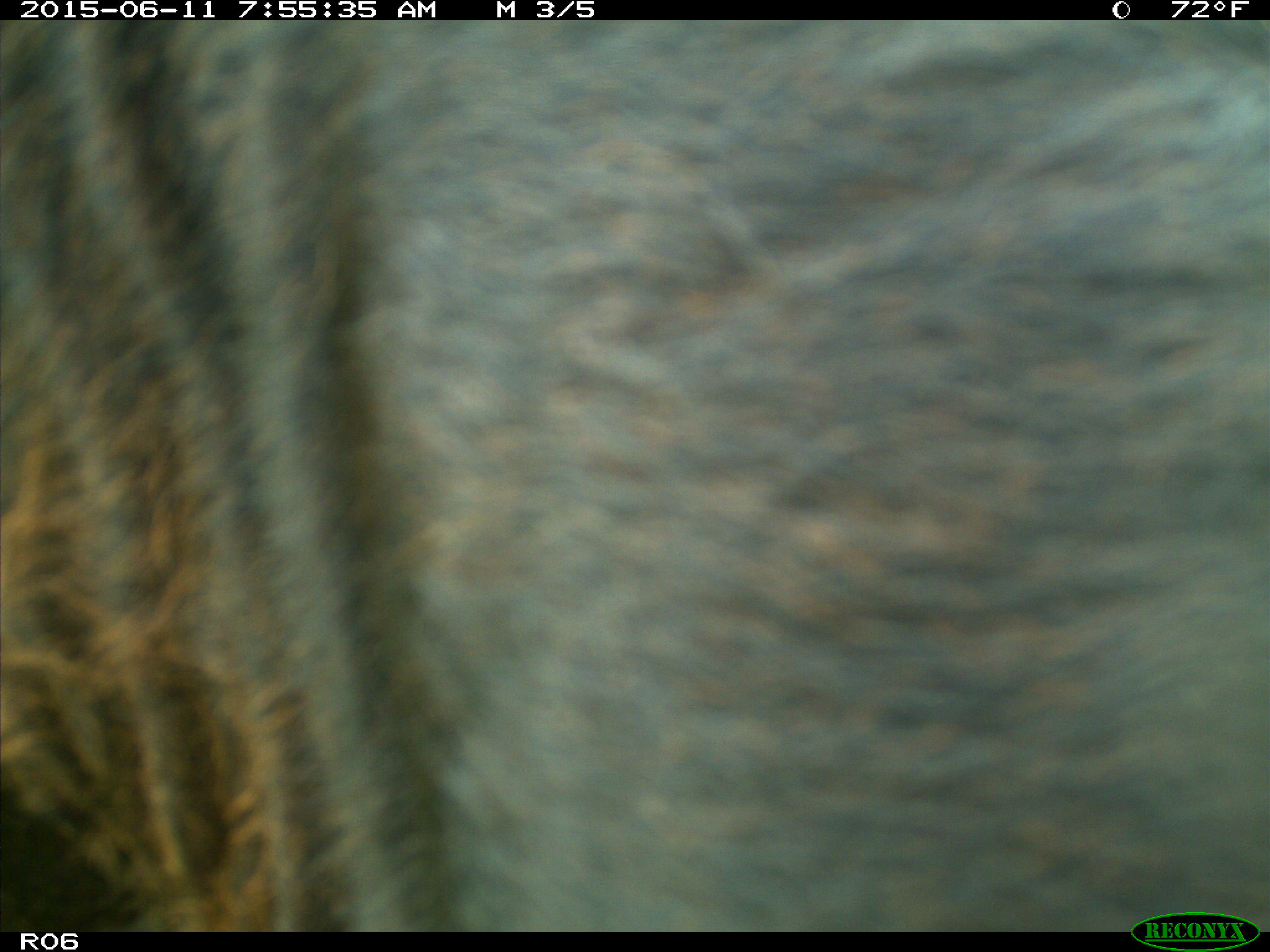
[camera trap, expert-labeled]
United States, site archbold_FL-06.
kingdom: Animalia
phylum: Chordata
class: Mammalia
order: Artiodactyla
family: Bovidae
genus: Bos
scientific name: Bos taurus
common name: domestic cow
Bos taurus (domestic cow).